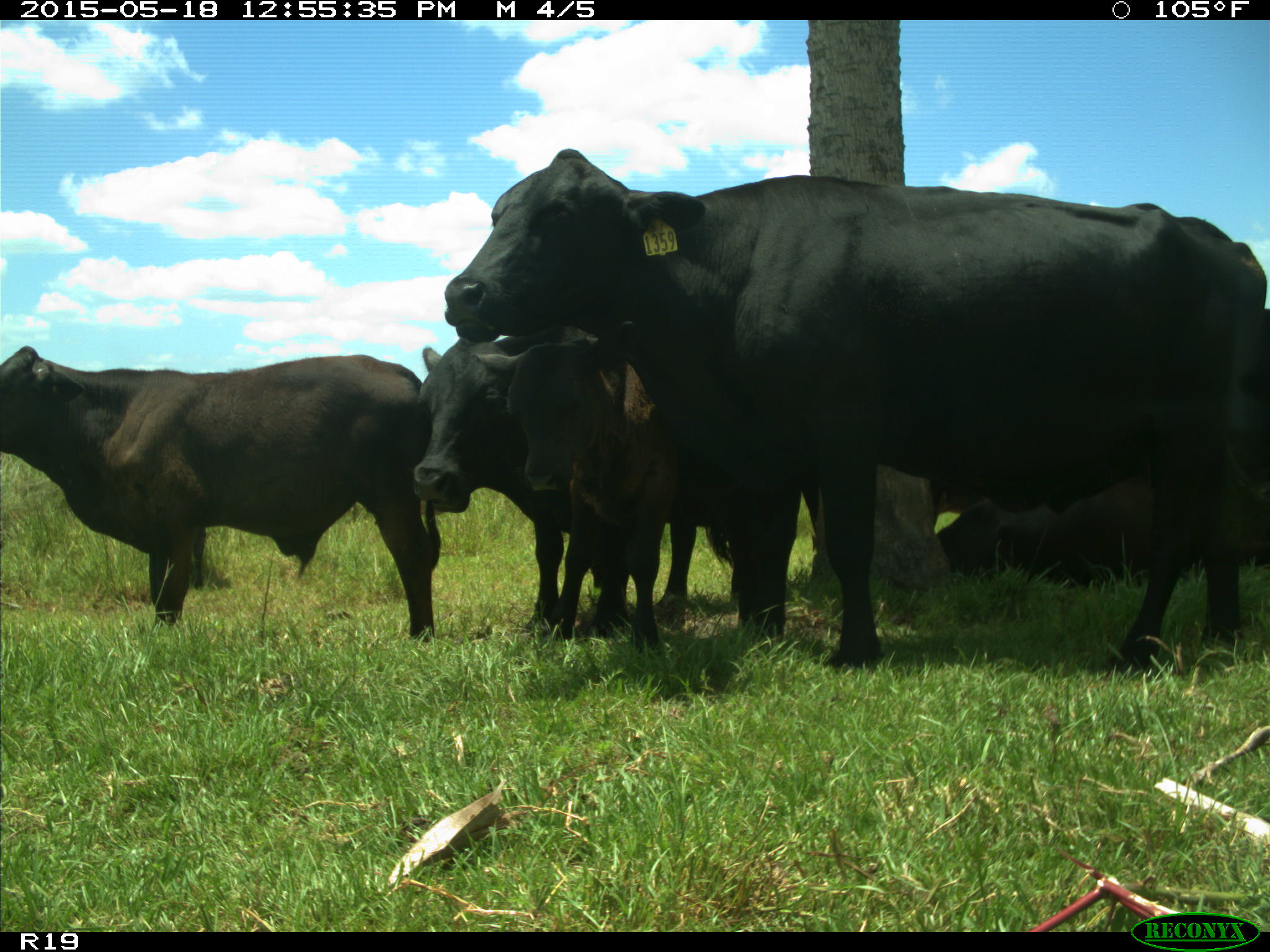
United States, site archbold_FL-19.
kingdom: Animalia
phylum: Chordata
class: Mammalia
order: Artiodactyla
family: Bovidae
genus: Bos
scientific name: Bos taurus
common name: domestic cow